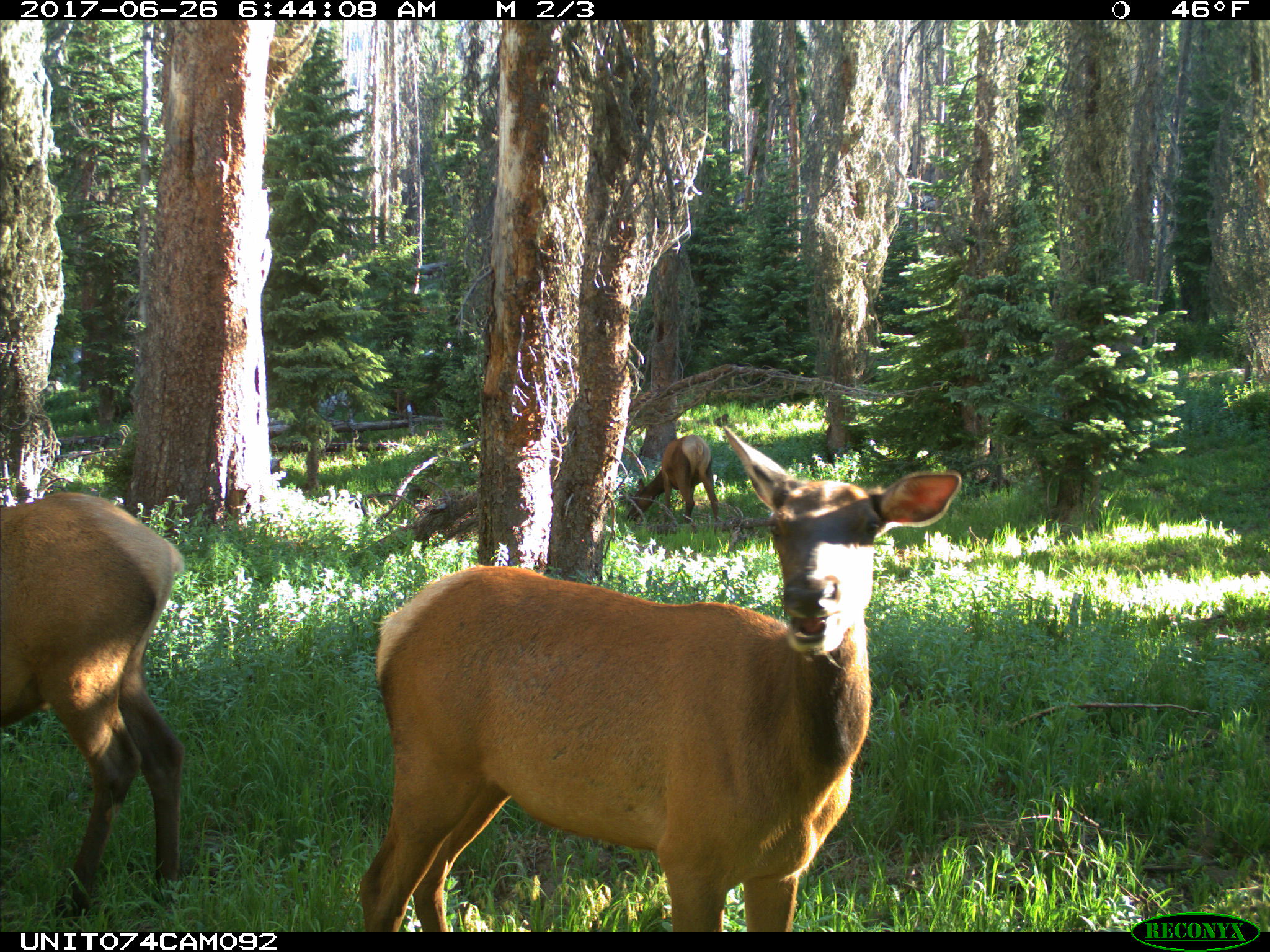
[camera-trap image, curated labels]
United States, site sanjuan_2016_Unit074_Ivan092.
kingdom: Animalia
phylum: Chordata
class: Mammalia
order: Artiodactyla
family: Cervidae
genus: Cervus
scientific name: Cervus elaphus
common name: red deer